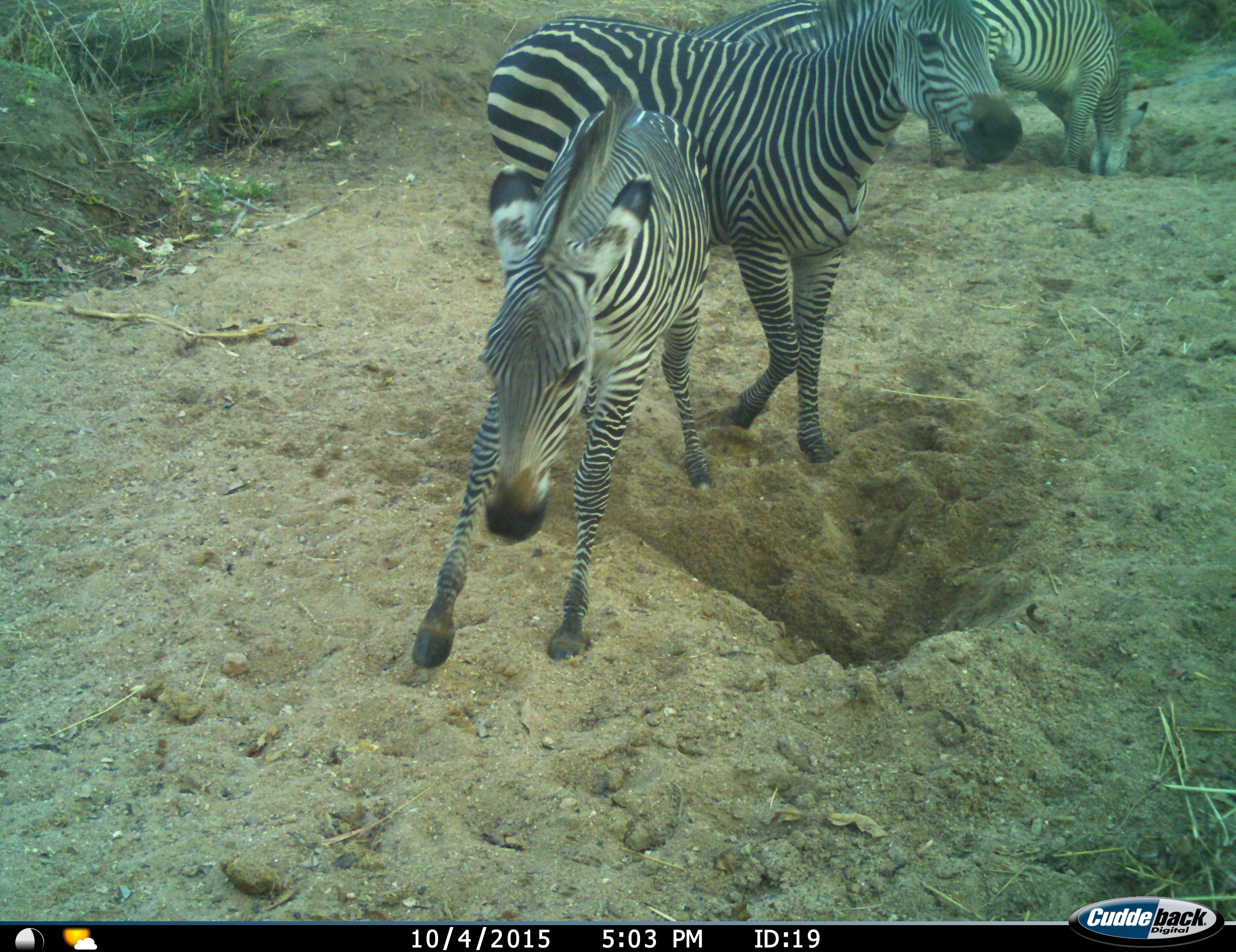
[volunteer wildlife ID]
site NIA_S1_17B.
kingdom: Animalia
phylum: Chordata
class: Mammalia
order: Perissodactyla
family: Equidae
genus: Equus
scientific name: Equus quagga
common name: plains zebra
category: zebraplains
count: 3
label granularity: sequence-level